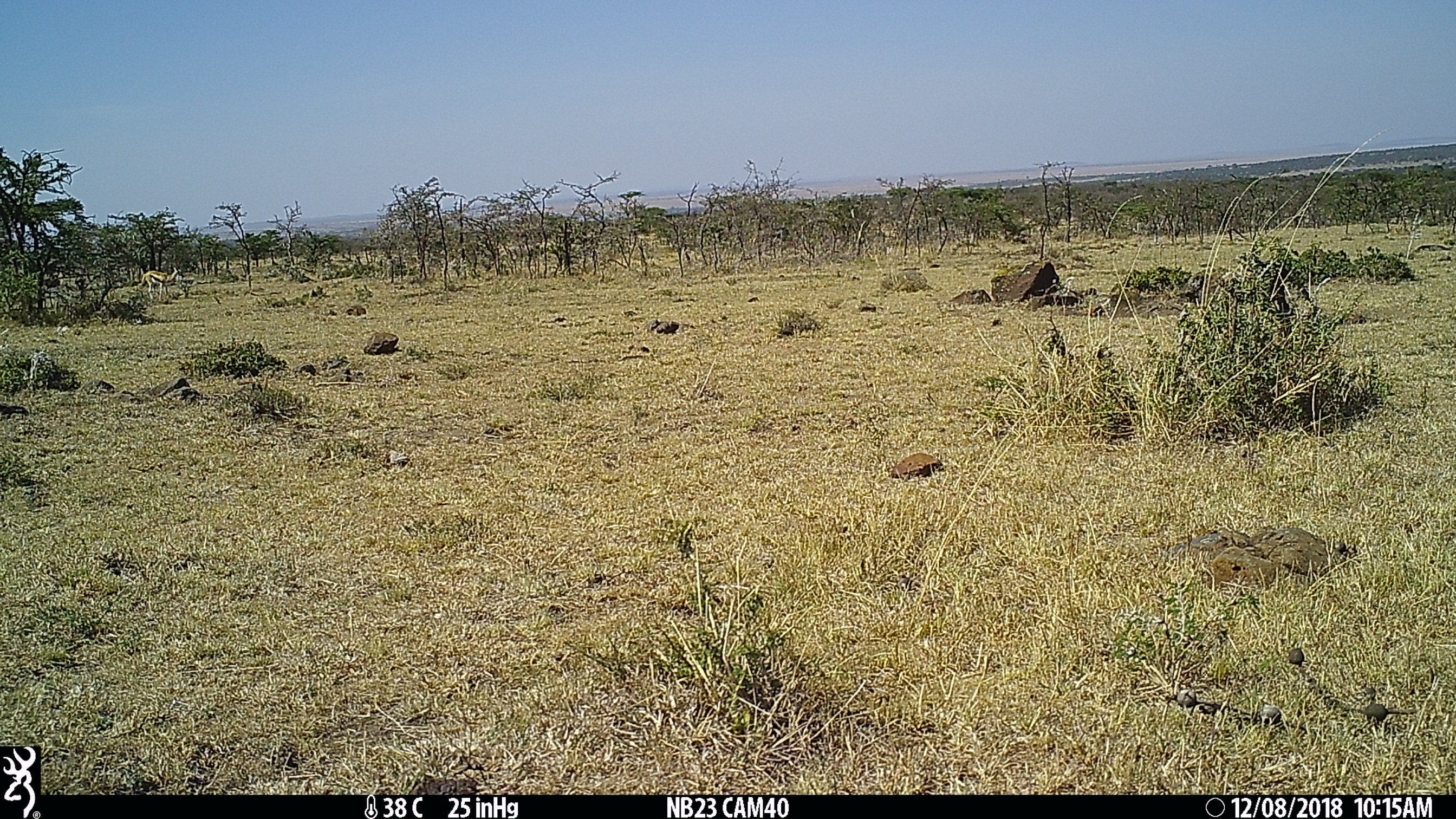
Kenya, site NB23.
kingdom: Animalia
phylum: Chordata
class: Mammalia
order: Artiodactyla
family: Bovidae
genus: Eudorcas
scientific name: Eudorcas thomsonii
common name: thomon's gazelle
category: gazelle thomsons